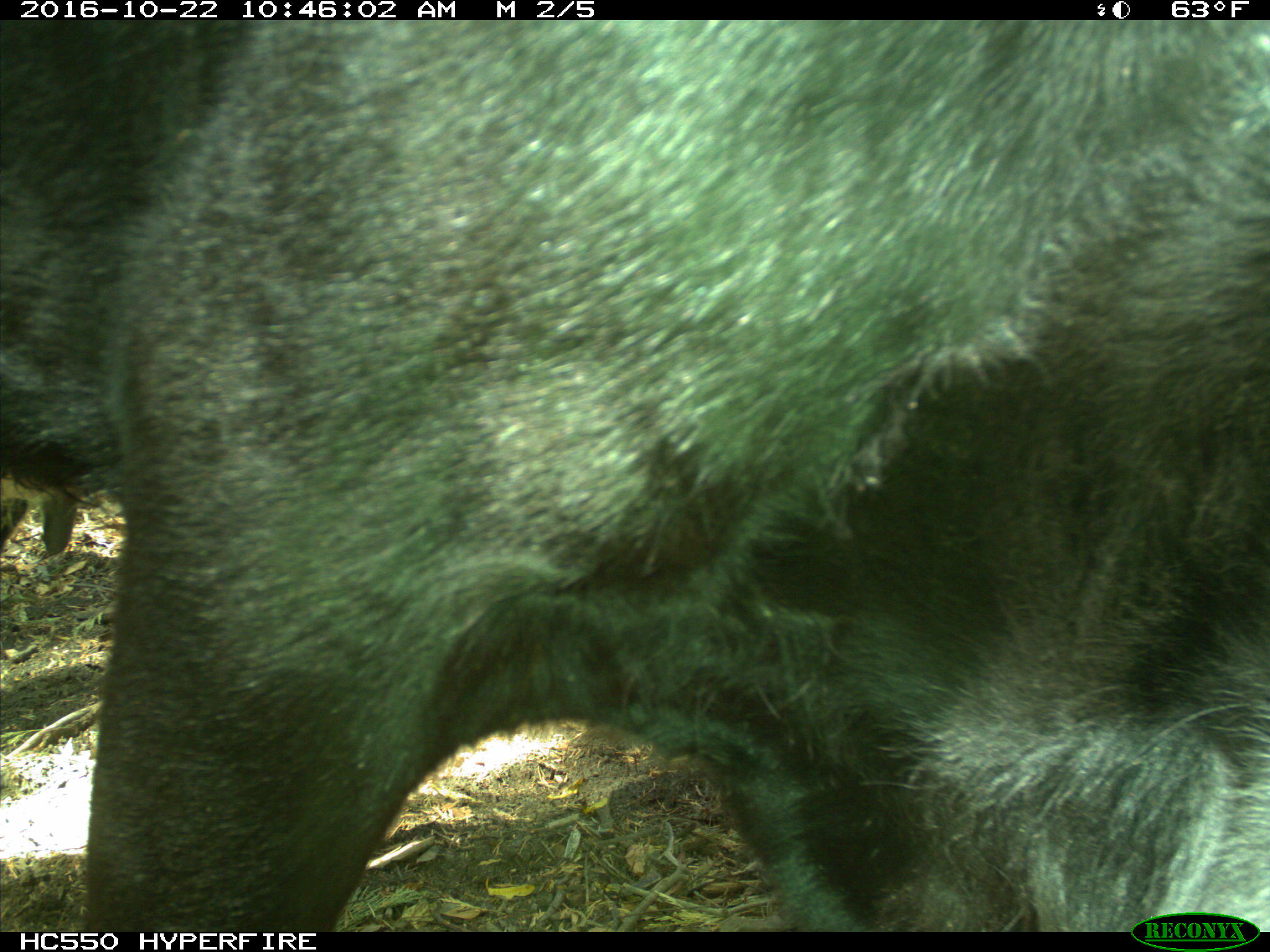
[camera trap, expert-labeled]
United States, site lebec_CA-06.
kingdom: Animalia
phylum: Chordata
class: Mammalia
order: Artiodactyla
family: Bovidae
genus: Bos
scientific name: Bos taurus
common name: domestic cow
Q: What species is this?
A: Bos taurus (domestic cow).